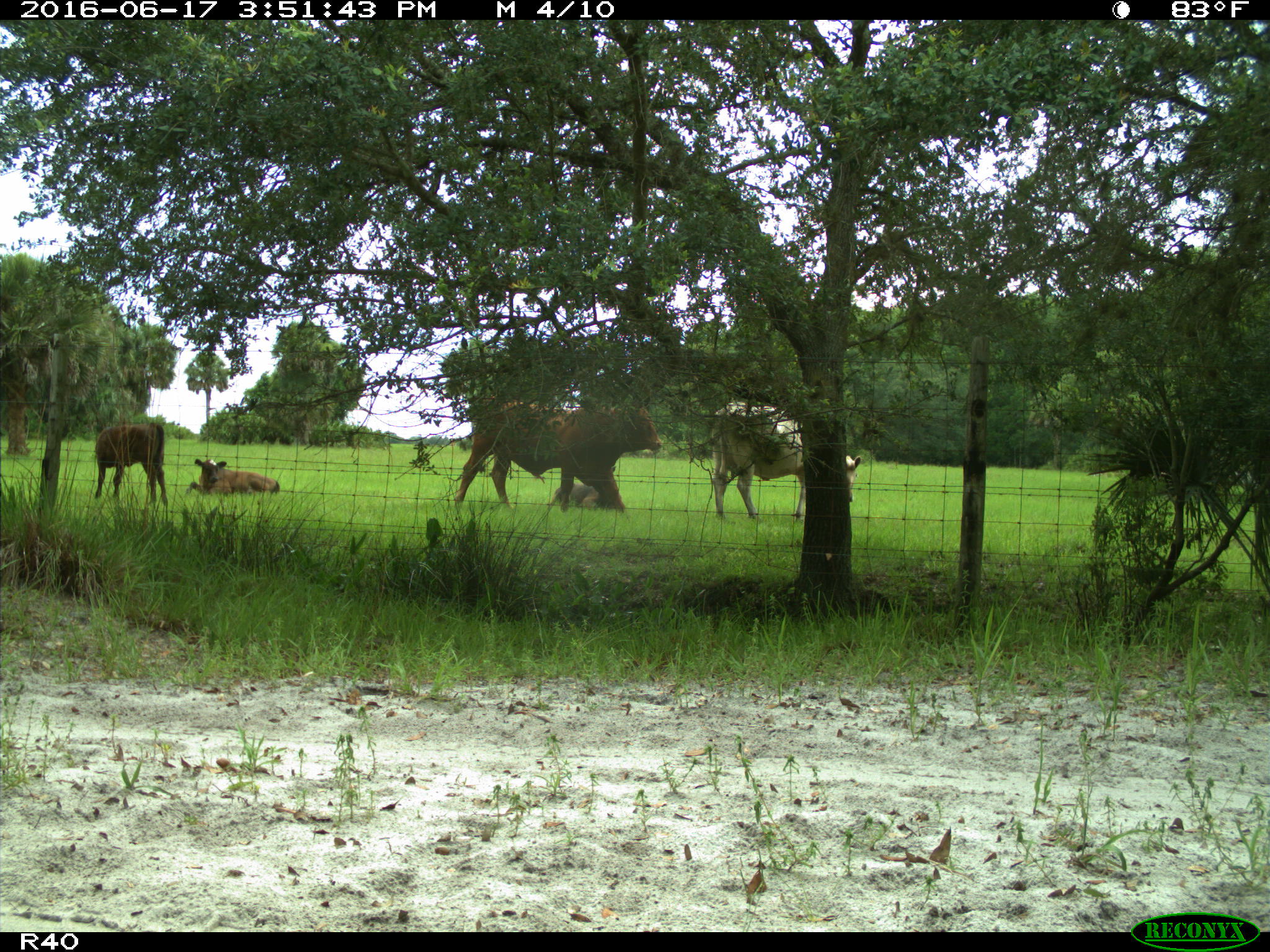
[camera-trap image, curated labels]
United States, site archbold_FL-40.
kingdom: Animalia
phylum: Chordata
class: Mammalia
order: Artiodactyla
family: Bovidae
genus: Bos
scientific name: Bos taurus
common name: domestic cow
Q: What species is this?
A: Bos taurus (domestic cow).